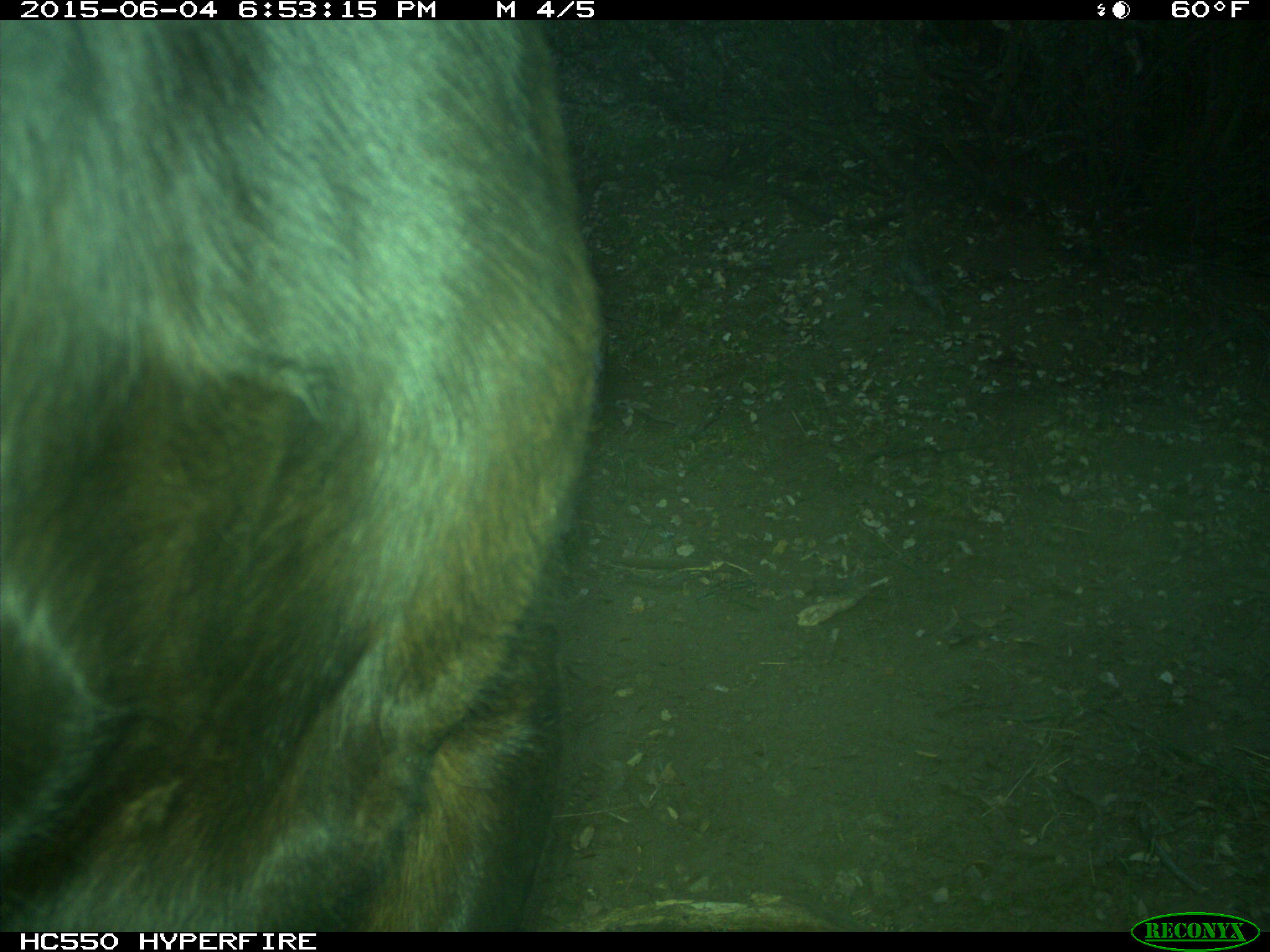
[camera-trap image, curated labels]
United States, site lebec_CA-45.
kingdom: Animalia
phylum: Chordata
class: Mammalia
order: Artiodactyla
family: Bovidae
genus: Bos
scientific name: Bos taurus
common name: domestic cow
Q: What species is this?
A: Bos taurus (domestic cow).